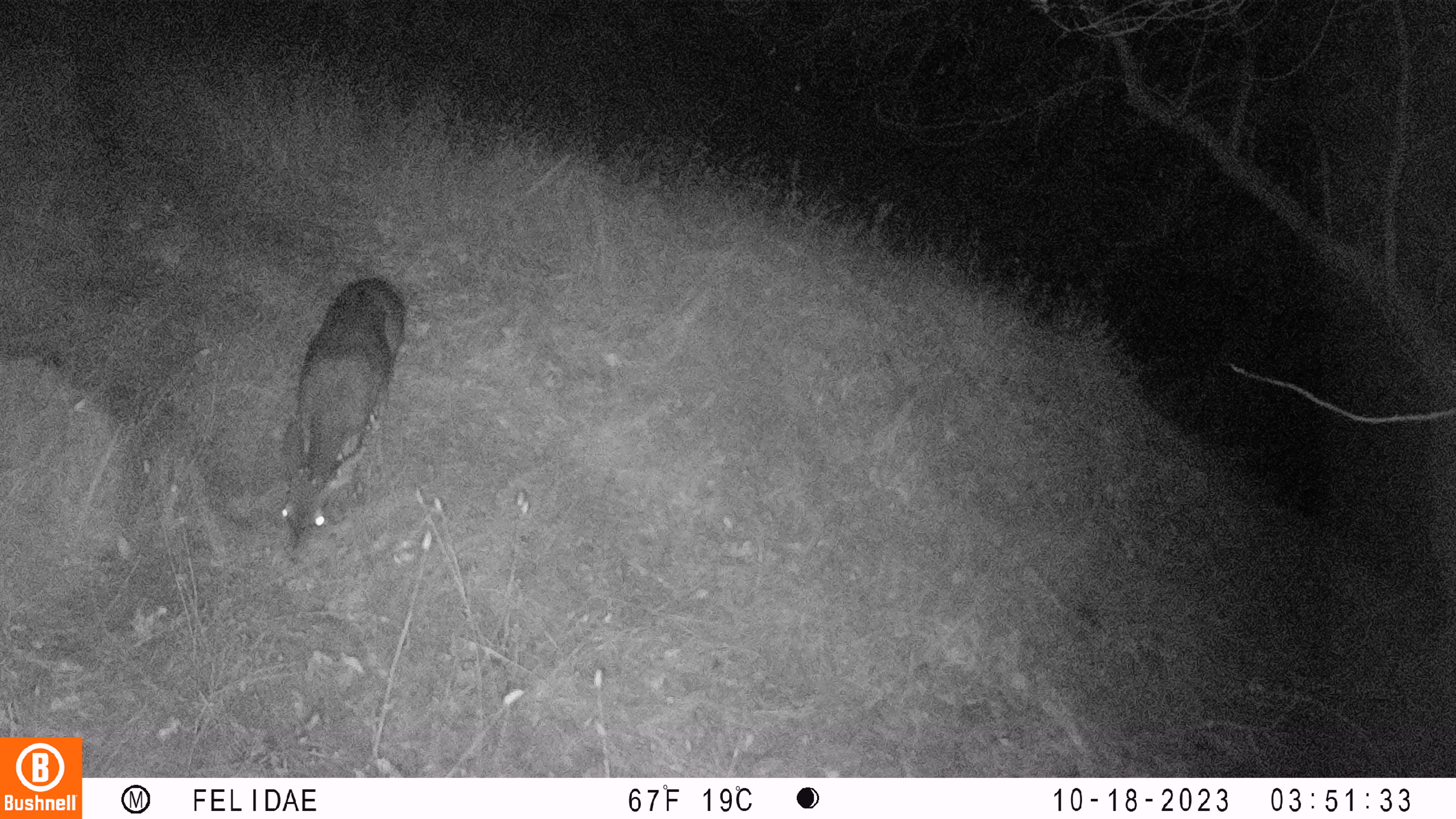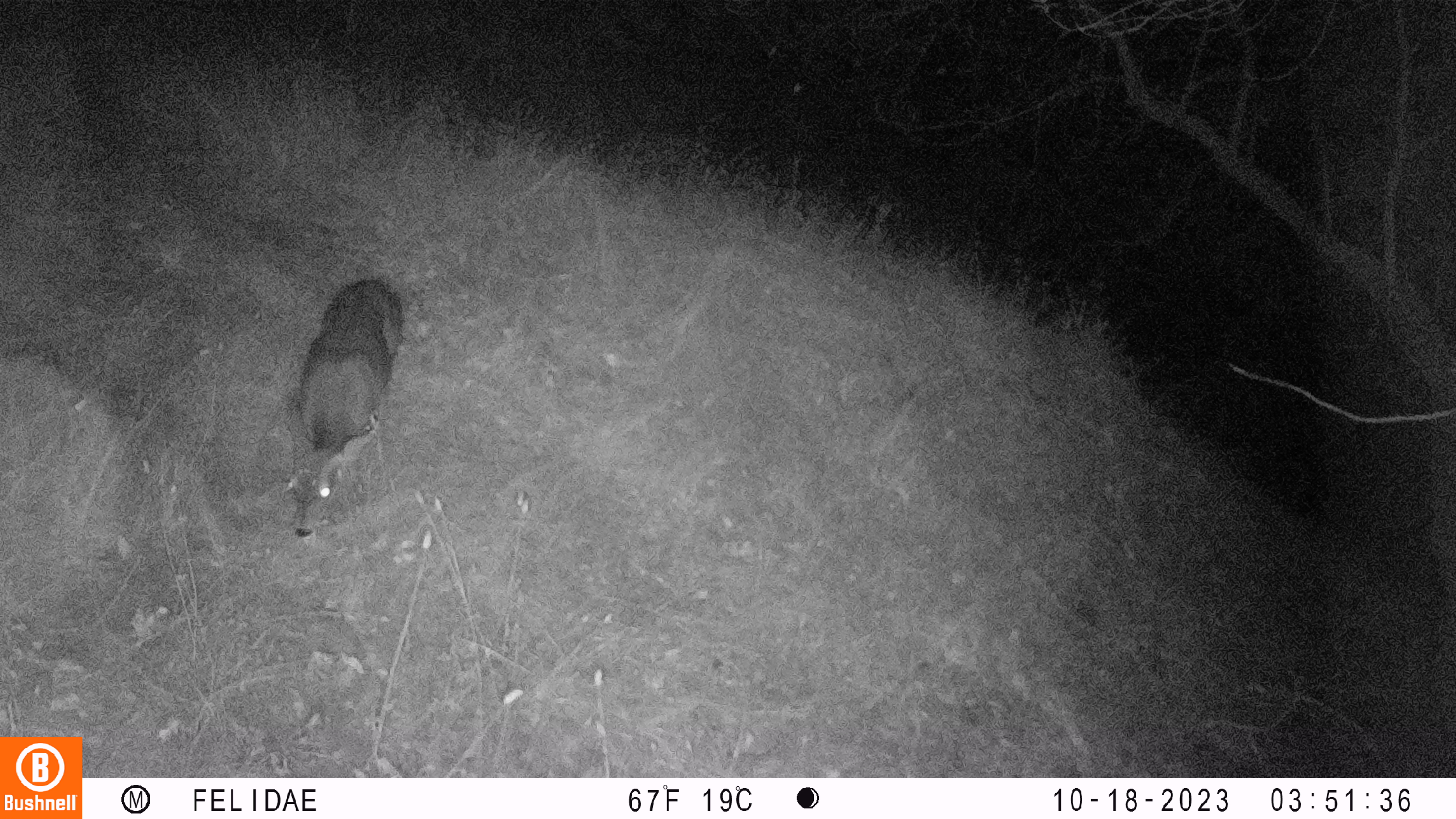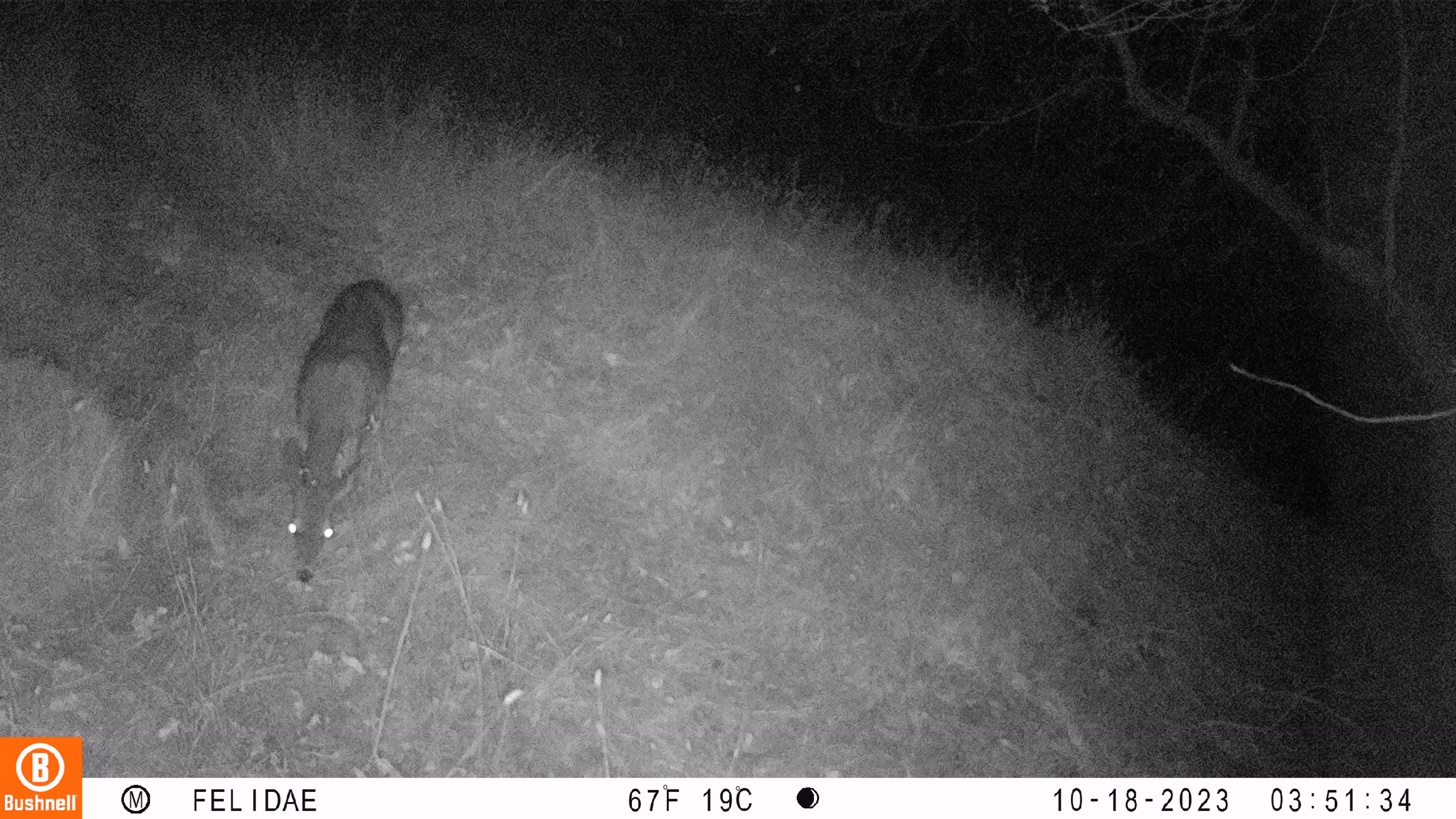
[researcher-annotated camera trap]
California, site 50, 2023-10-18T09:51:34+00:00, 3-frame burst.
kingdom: Animalia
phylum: Chordata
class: Mammalia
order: Artiodactyla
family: Cervidae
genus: Odocoileus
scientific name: Odocoileus hemionus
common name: mule deer